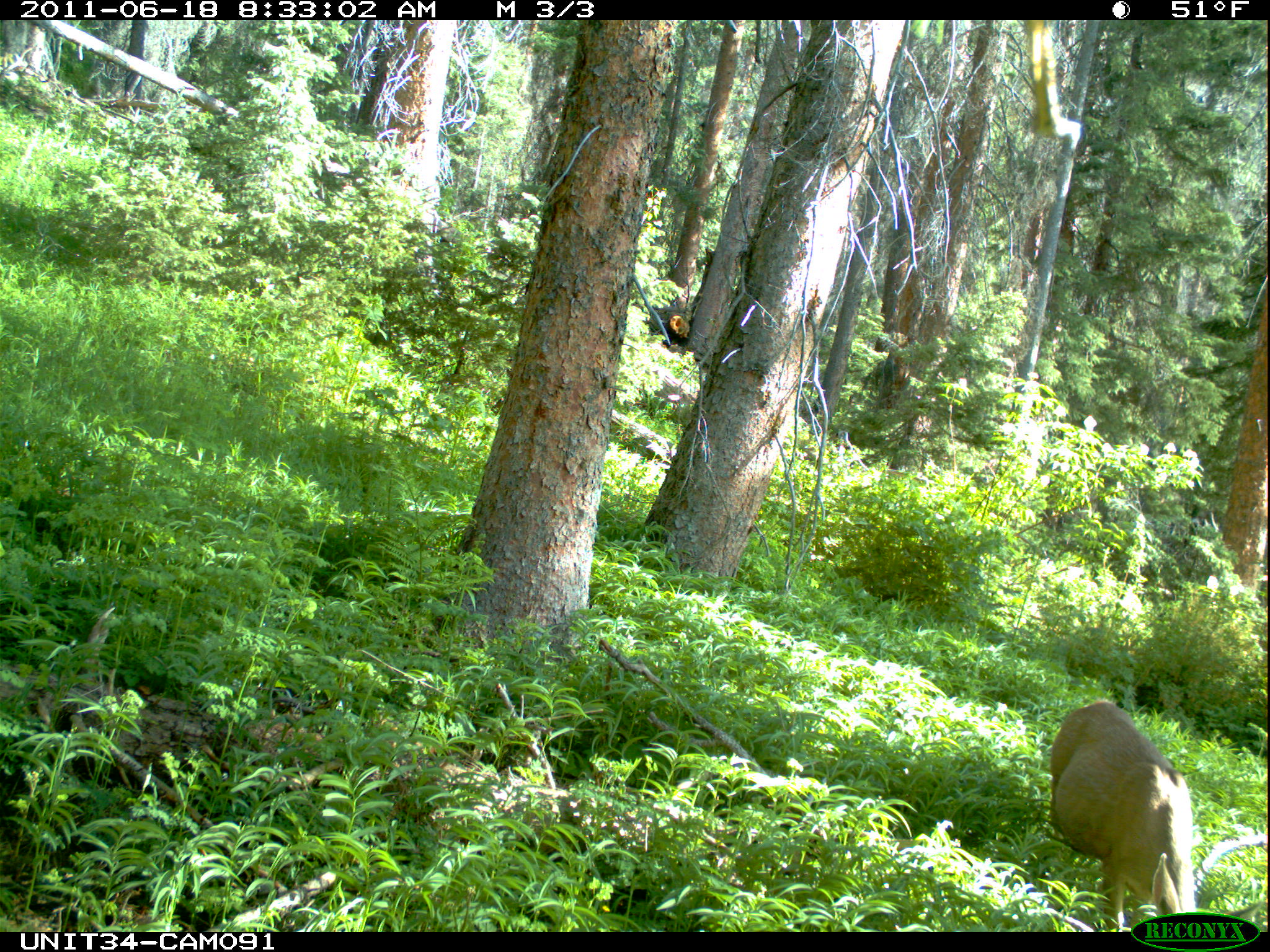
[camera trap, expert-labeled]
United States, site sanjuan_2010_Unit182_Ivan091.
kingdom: Animalia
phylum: Chordata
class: Mammalia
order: Artiodactyla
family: Cervidae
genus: Odocoileus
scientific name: Odocoileus hemionus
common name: mule deer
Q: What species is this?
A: Odocoileus hemionus (mule deer).